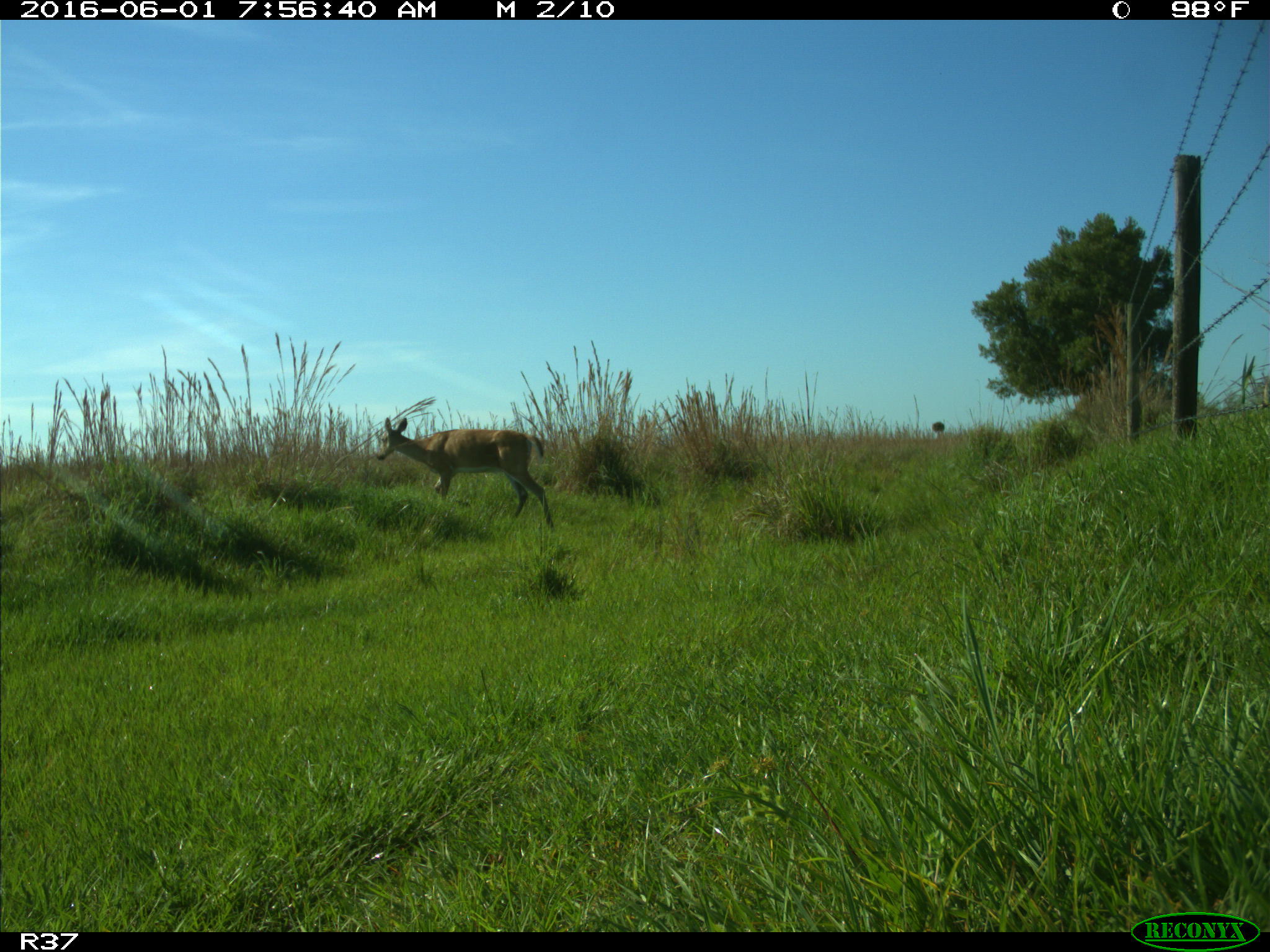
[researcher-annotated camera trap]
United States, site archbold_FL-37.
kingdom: Animalia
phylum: Chordata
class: Mammalia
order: Artiodactyla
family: Cervidae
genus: Odocoileus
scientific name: Odocoileus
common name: deer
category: unidentified deer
Unidentified deer (deer) (Odocoileus).